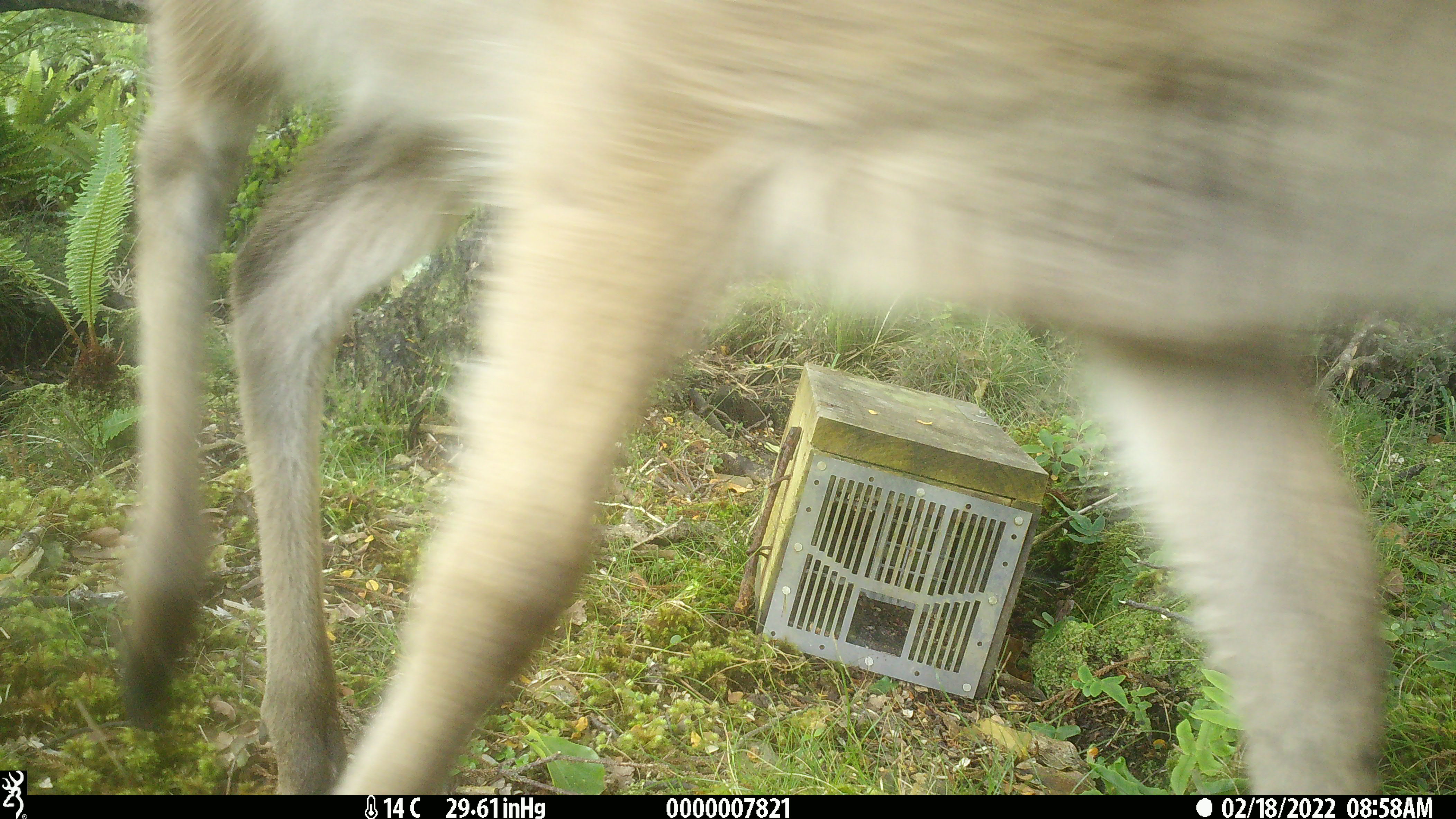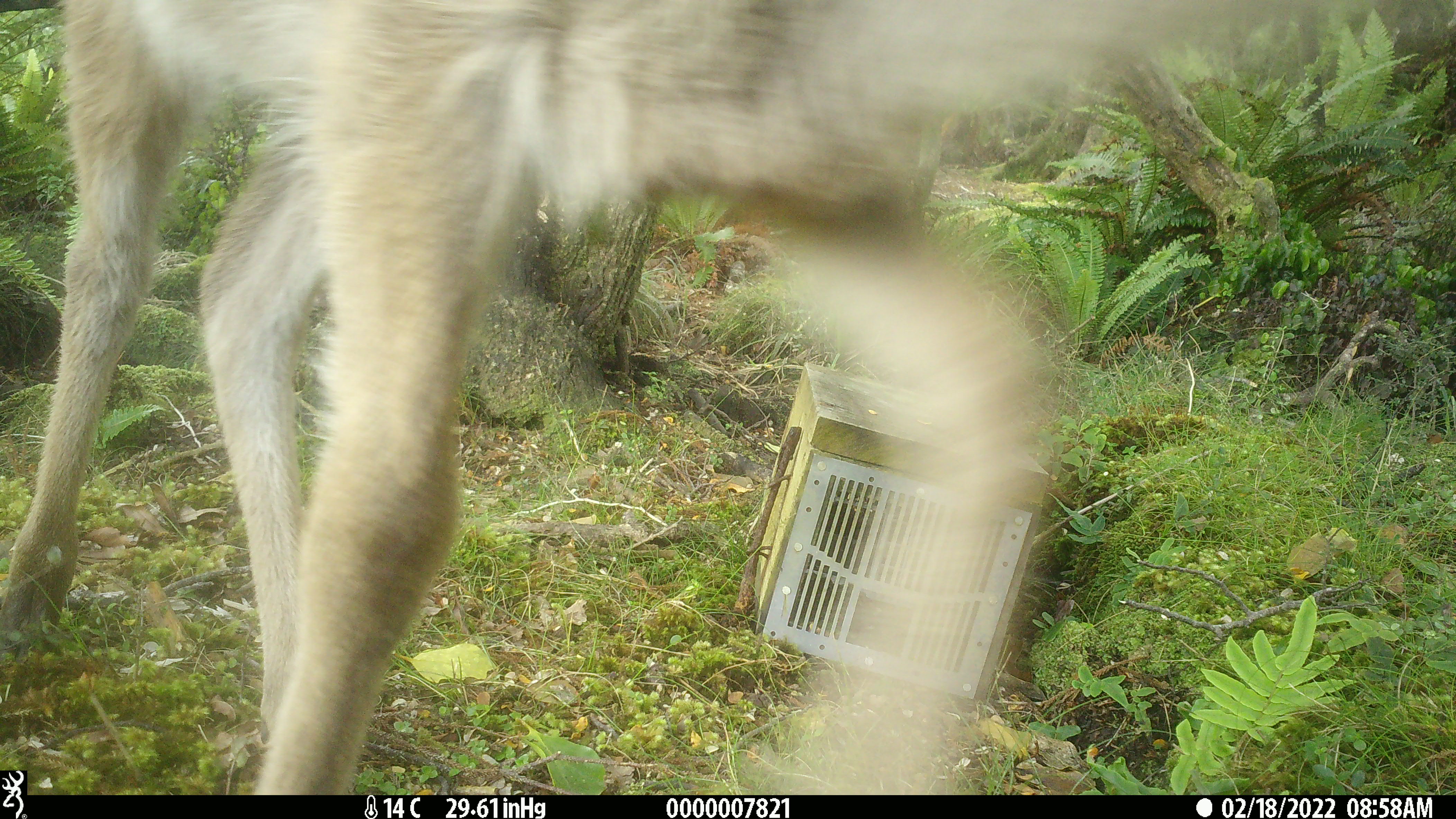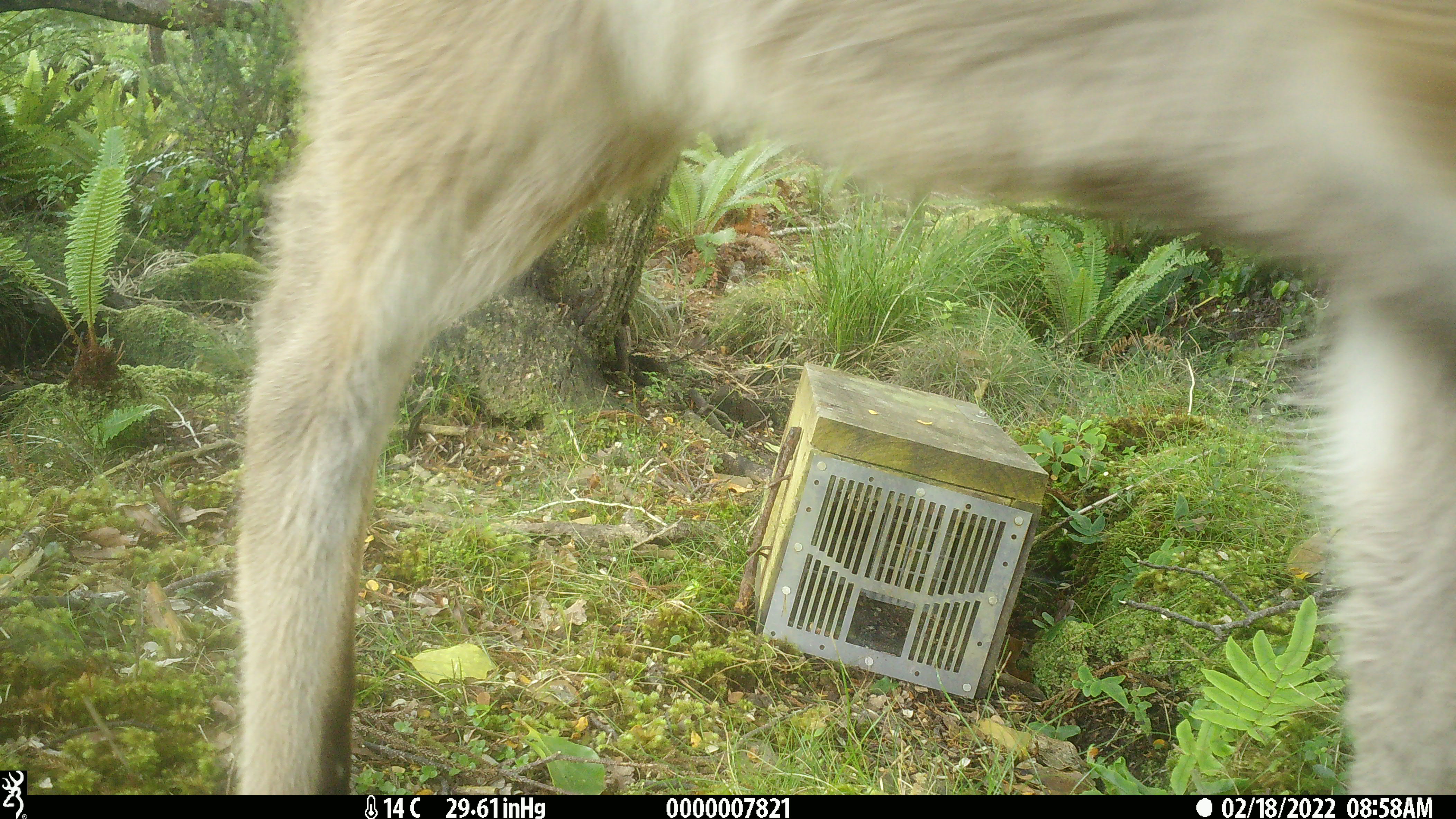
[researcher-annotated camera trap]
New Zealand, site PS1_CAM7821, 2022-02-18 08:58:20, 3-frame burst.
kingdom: Animalia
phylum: Chordata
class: Mammalia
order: Artiodactyla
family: Cervidae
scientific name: Cervidae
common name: deer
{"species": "deer (Cervidae)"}